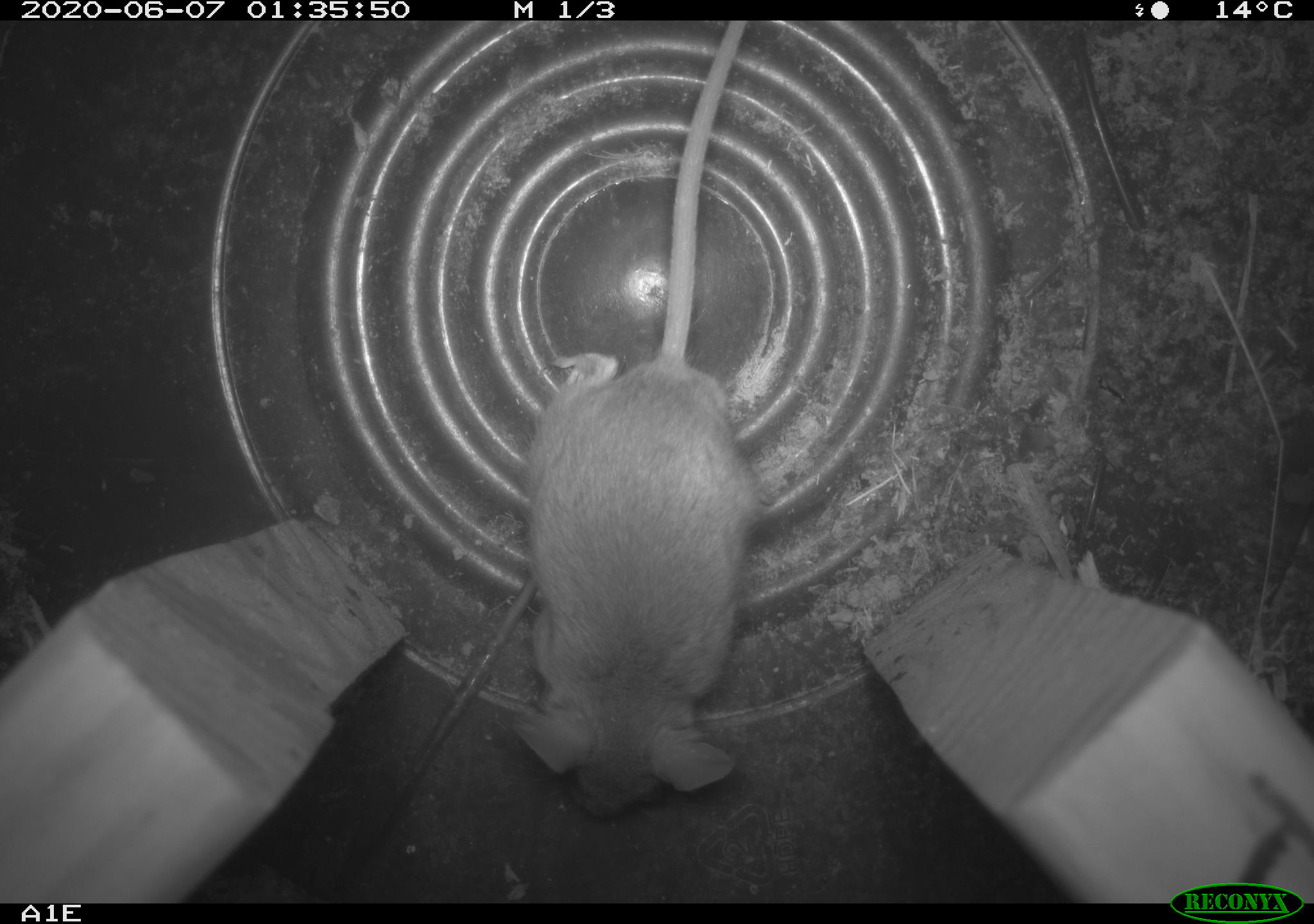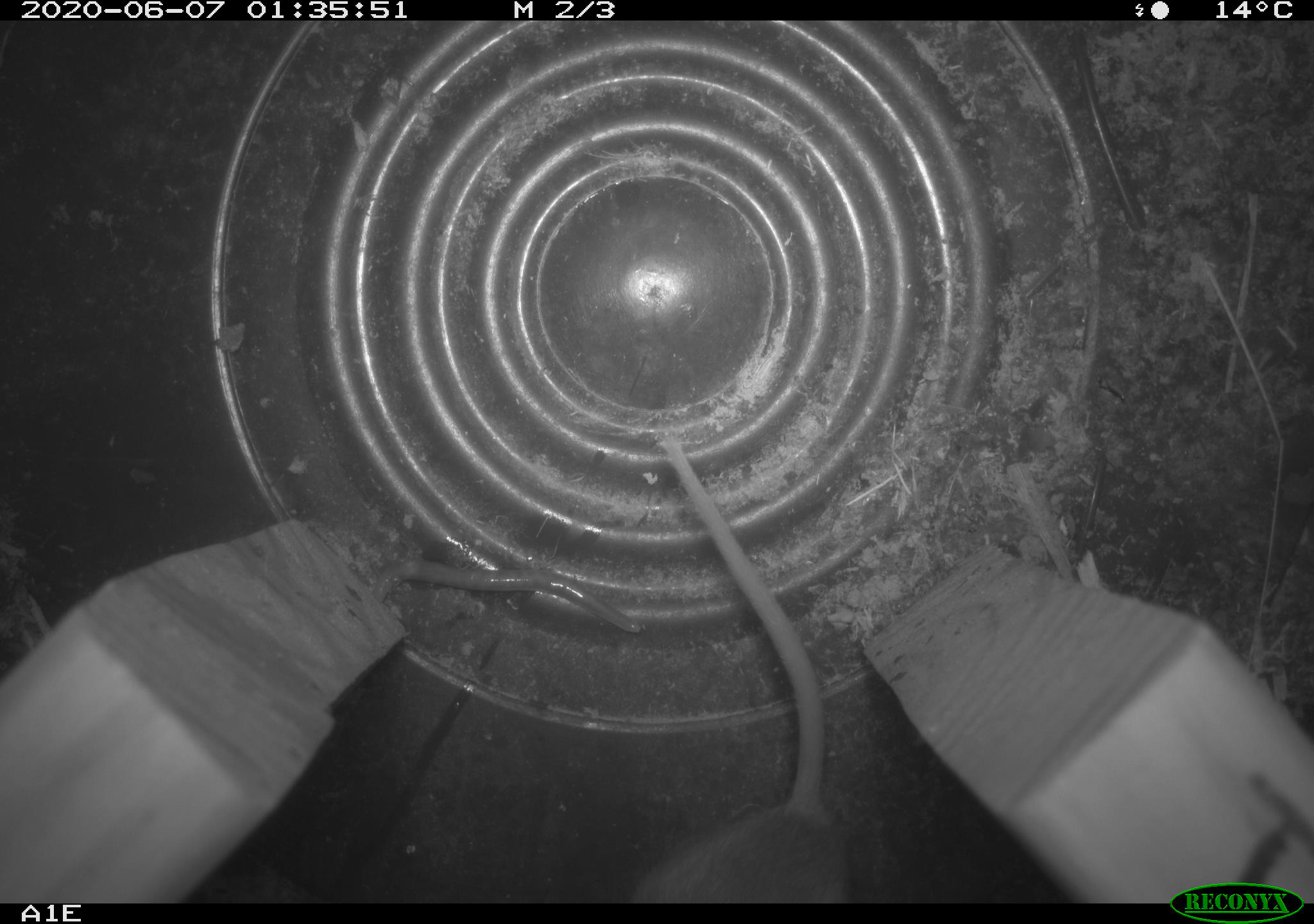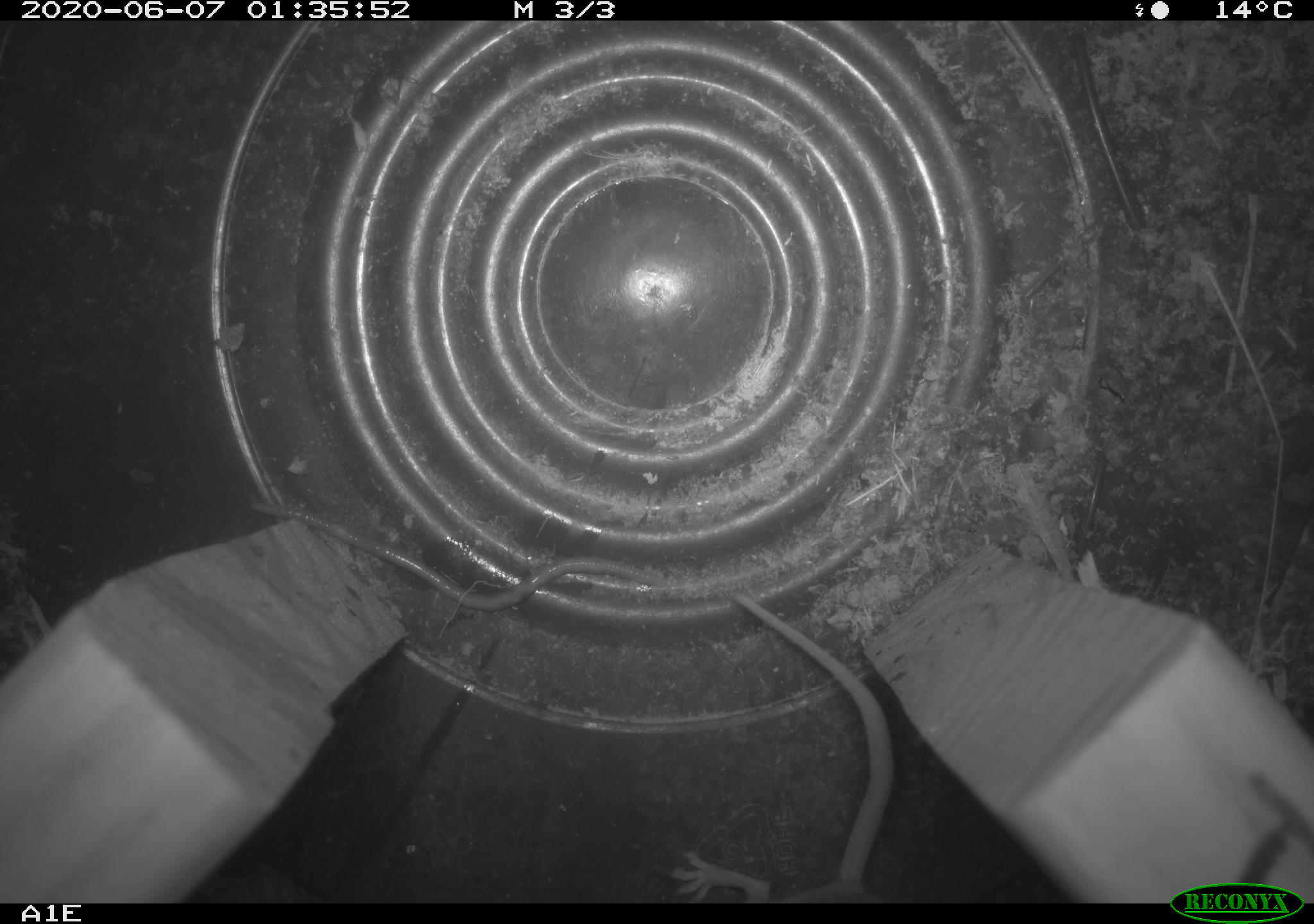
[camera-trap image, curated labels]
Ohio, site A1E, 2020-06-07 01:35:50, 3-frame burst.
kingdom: Animalia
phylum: Chordata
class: Mammalia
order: Rodentia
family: Cricetidae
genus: Peromyscus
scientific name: Peromyscus leucopus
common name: white-footed mouse